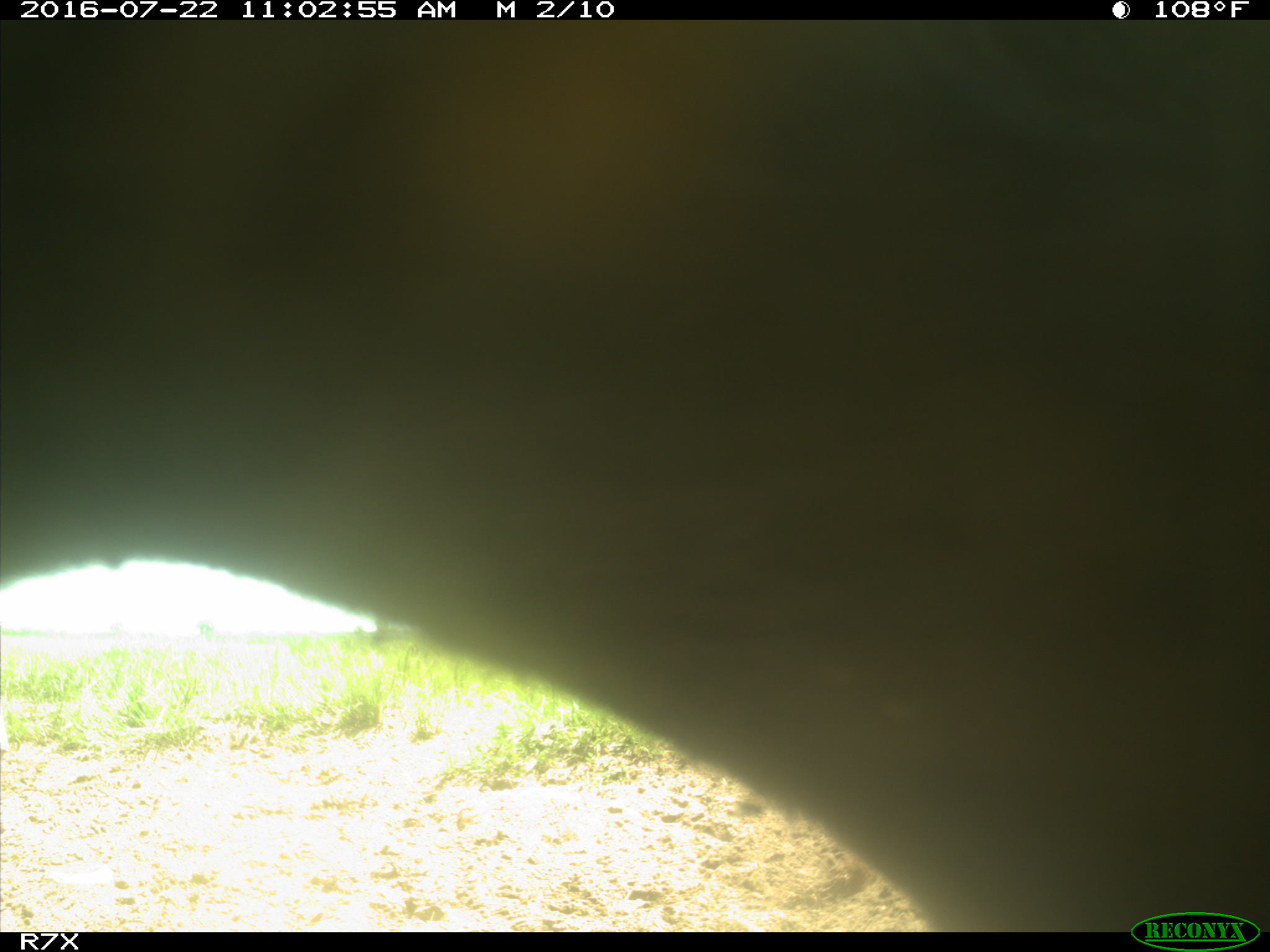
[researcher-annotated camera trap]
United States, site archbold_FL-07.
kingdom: Animalia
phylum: Chordata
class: Mammalia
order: Artiodactyla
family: Bovidae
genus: Bos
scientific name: Bos taurus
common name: domestic cow